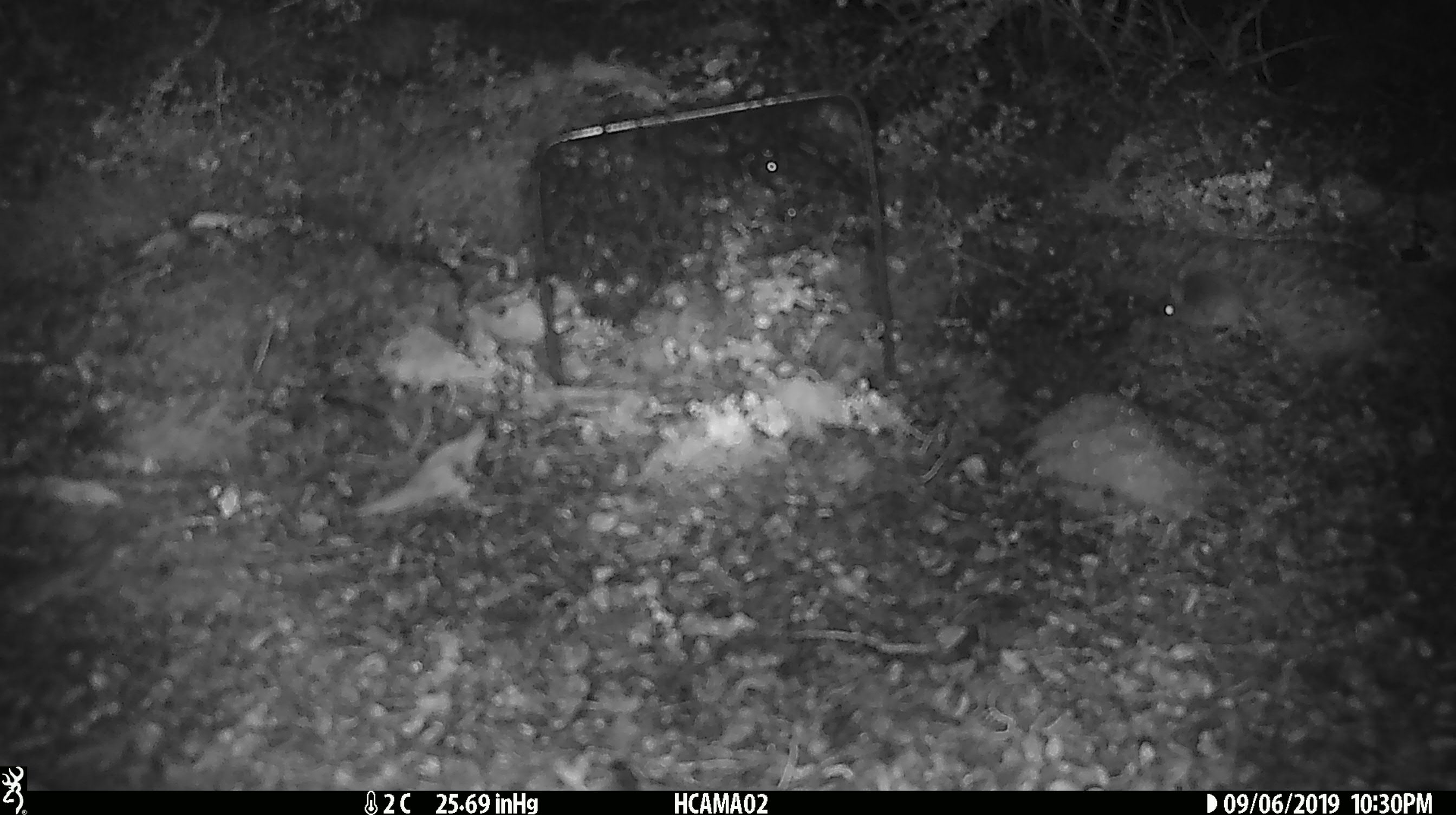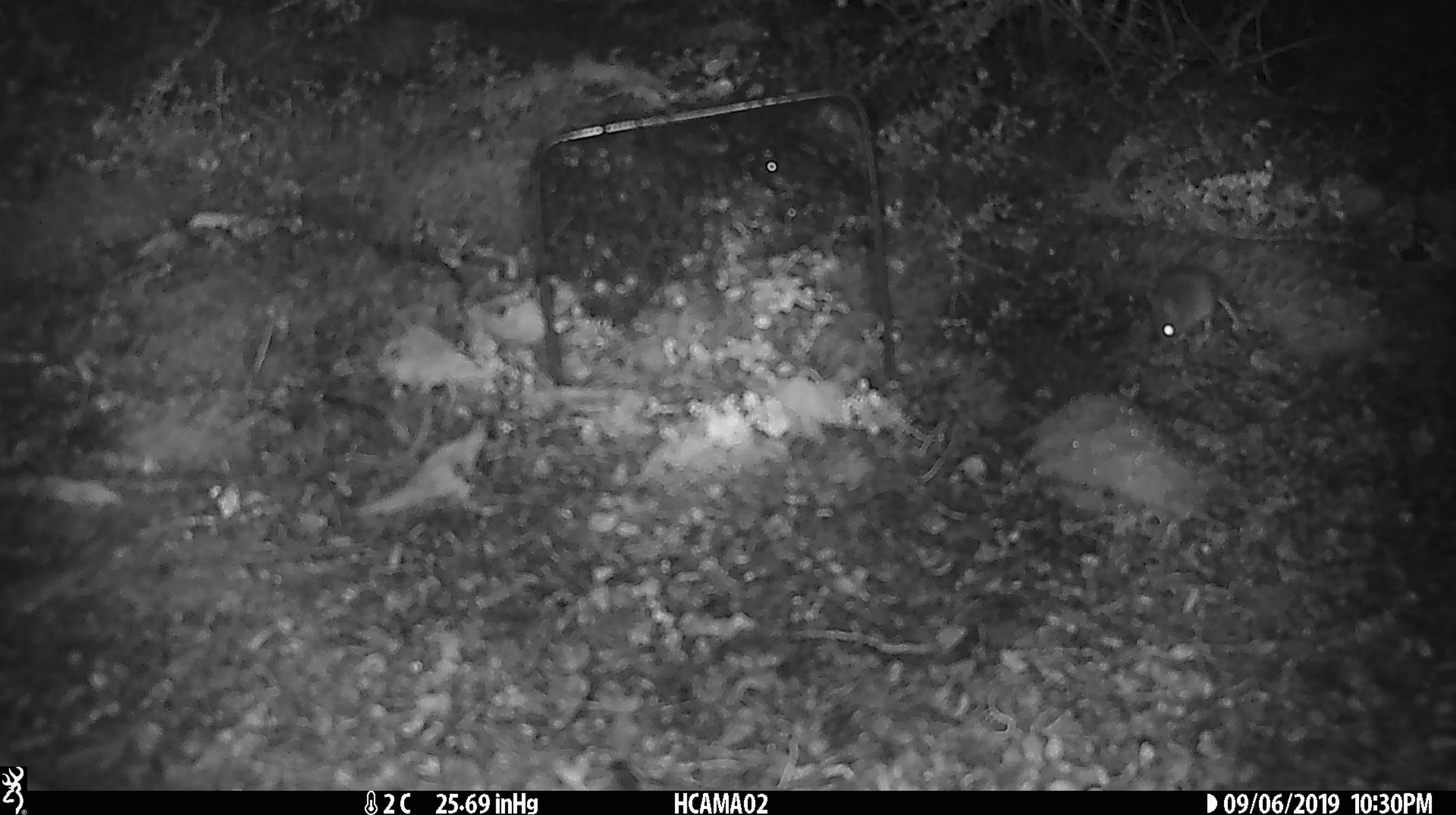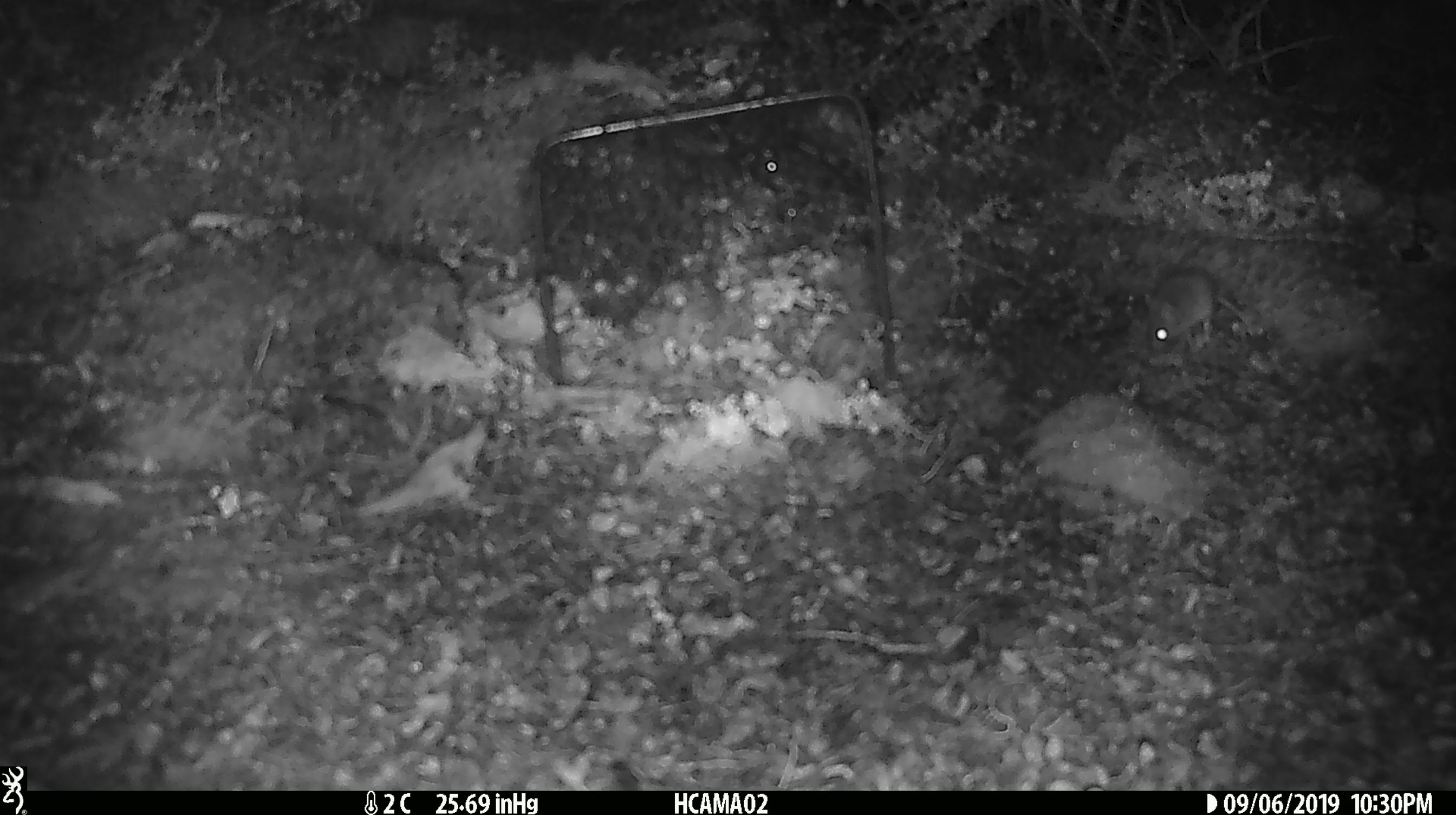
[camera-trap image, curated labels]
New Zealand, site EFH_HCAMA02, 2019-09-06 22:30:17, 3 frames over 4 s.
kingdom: Animalia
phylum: Chordata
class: Mammalia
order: Rodentia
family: Muridae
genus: Mus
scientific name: Mus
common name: mouse